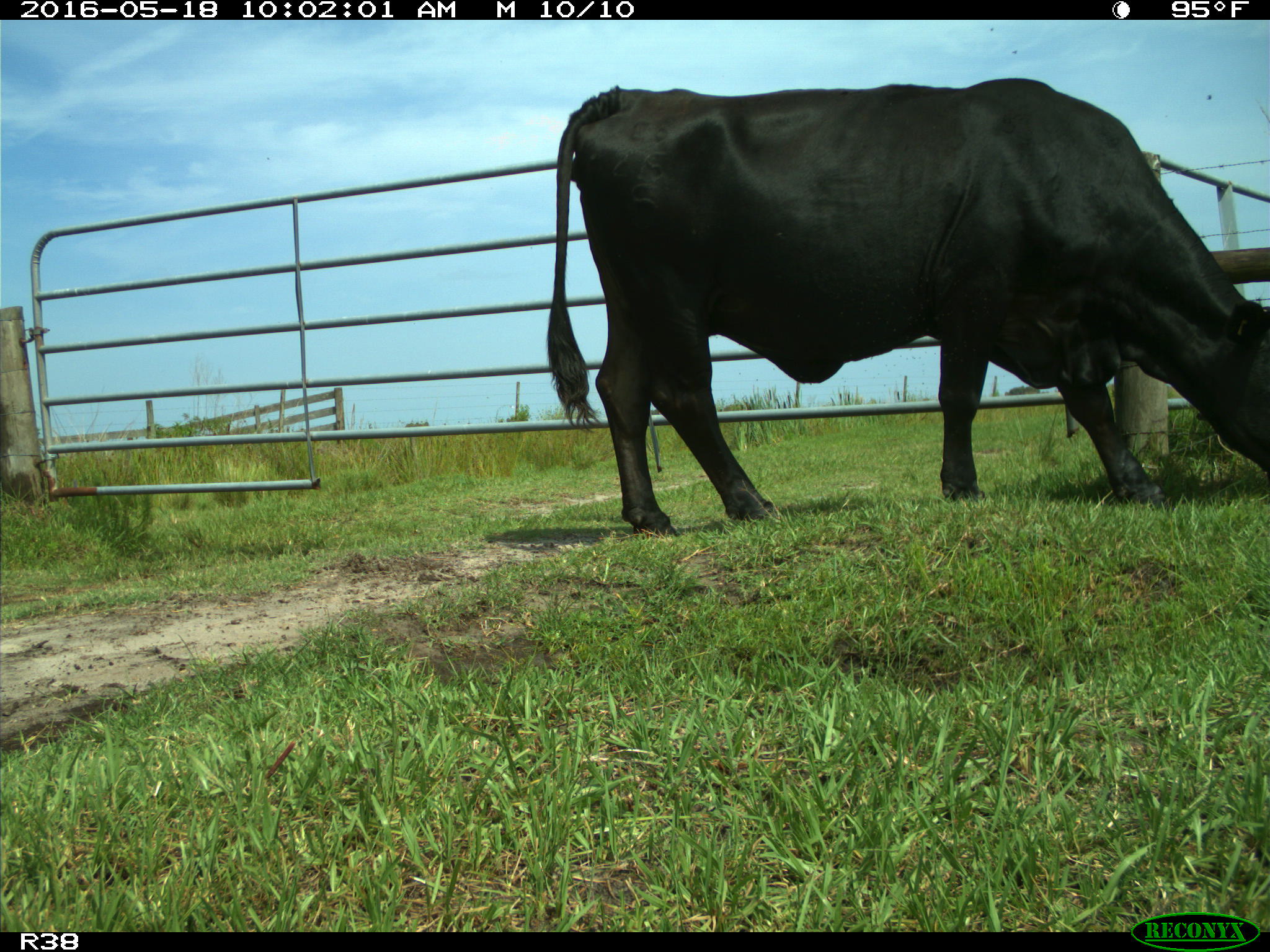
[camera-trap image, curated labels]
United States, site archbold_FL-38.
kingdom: Animalia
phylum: Chordata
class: Mammalia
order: Artiodactyla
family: Bovidae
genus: Bos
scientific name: Bos taurus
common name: domestic cow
Bos taurus (domestic cow).